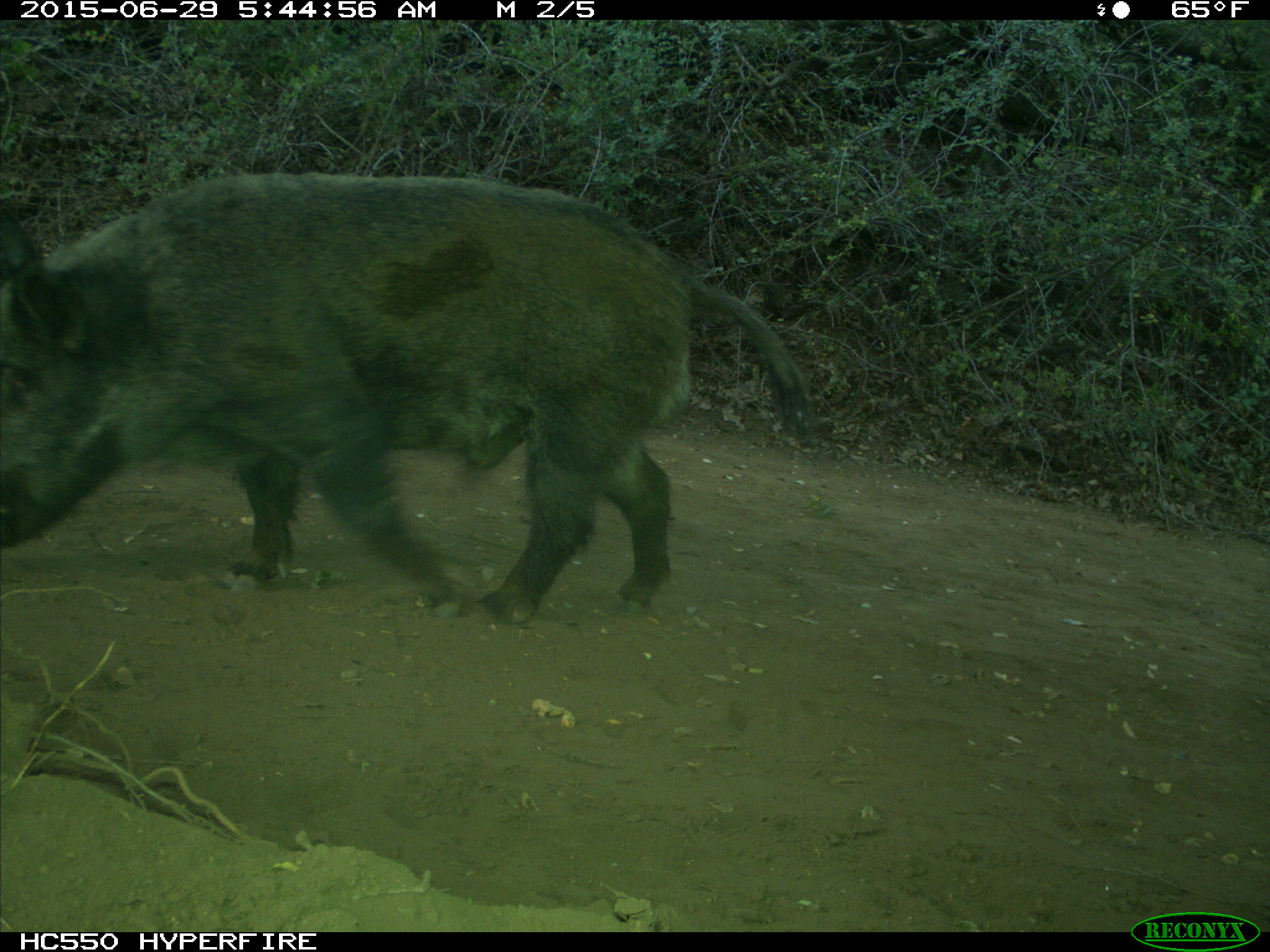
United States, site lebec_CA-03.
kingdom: Animalia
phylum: Chordata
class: Mammalia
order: Artiodactyla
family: Suidae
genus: Sus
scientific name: Sus scrofa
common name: wild boar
Sus scrofa (wild boar).